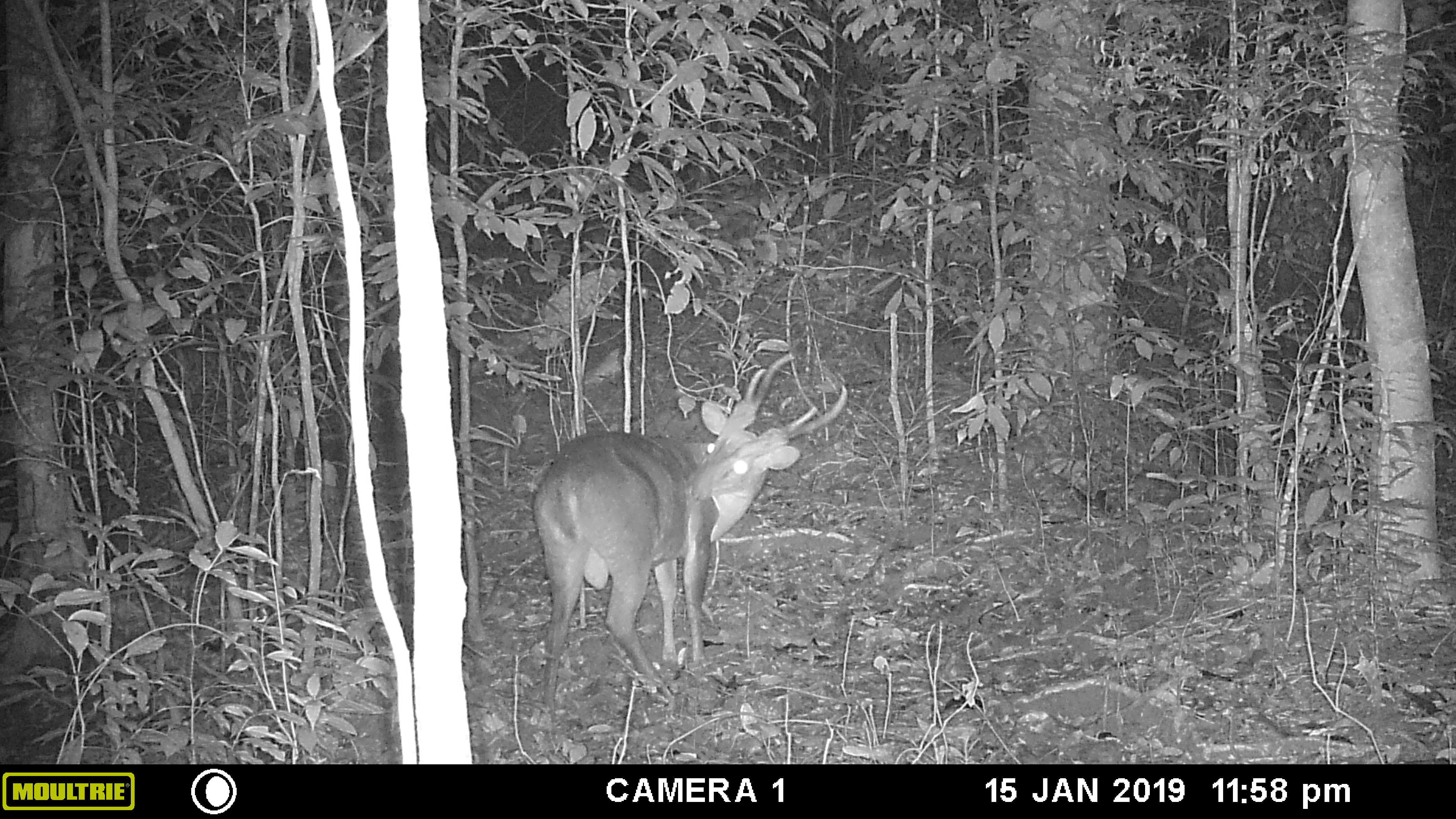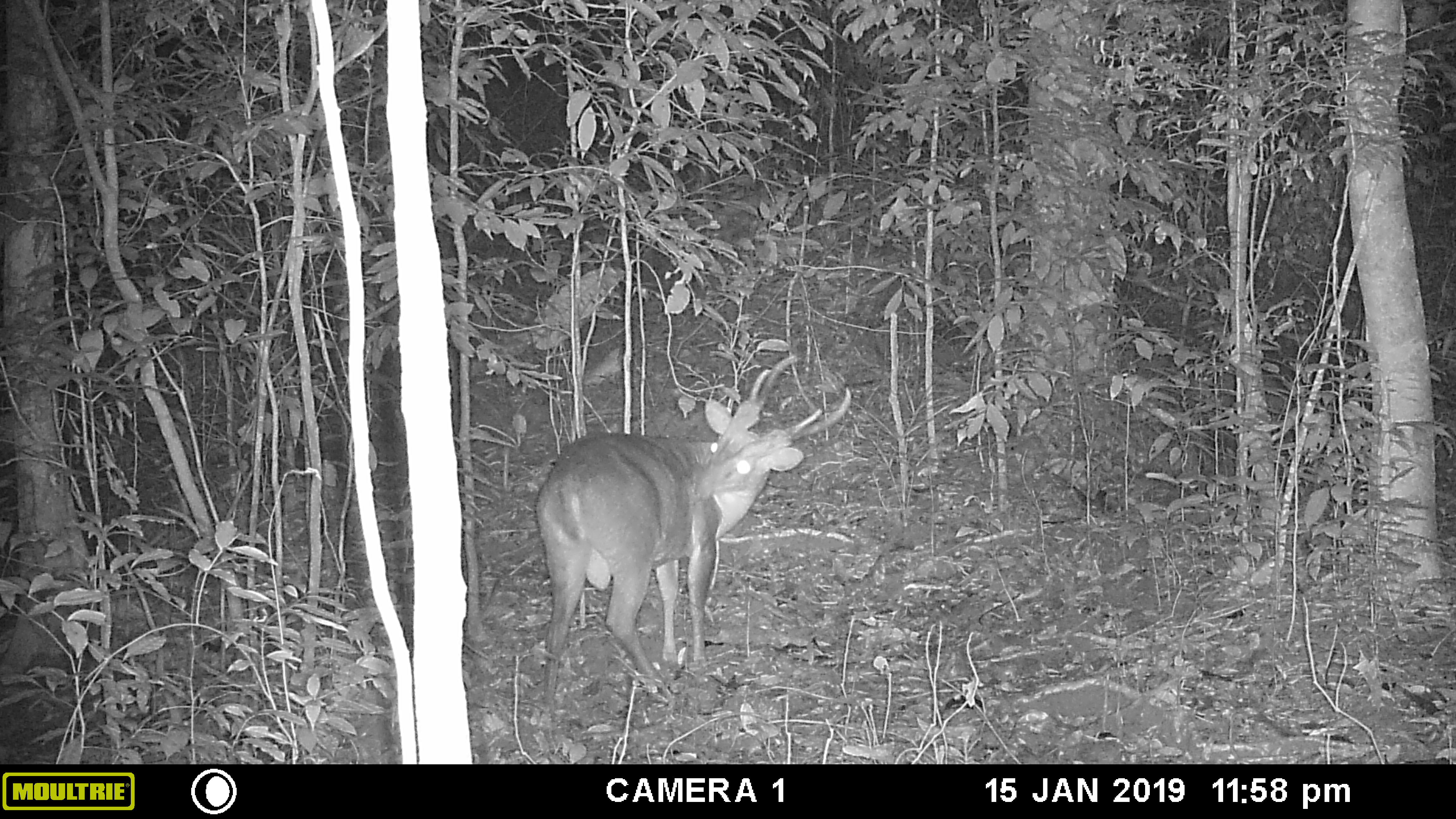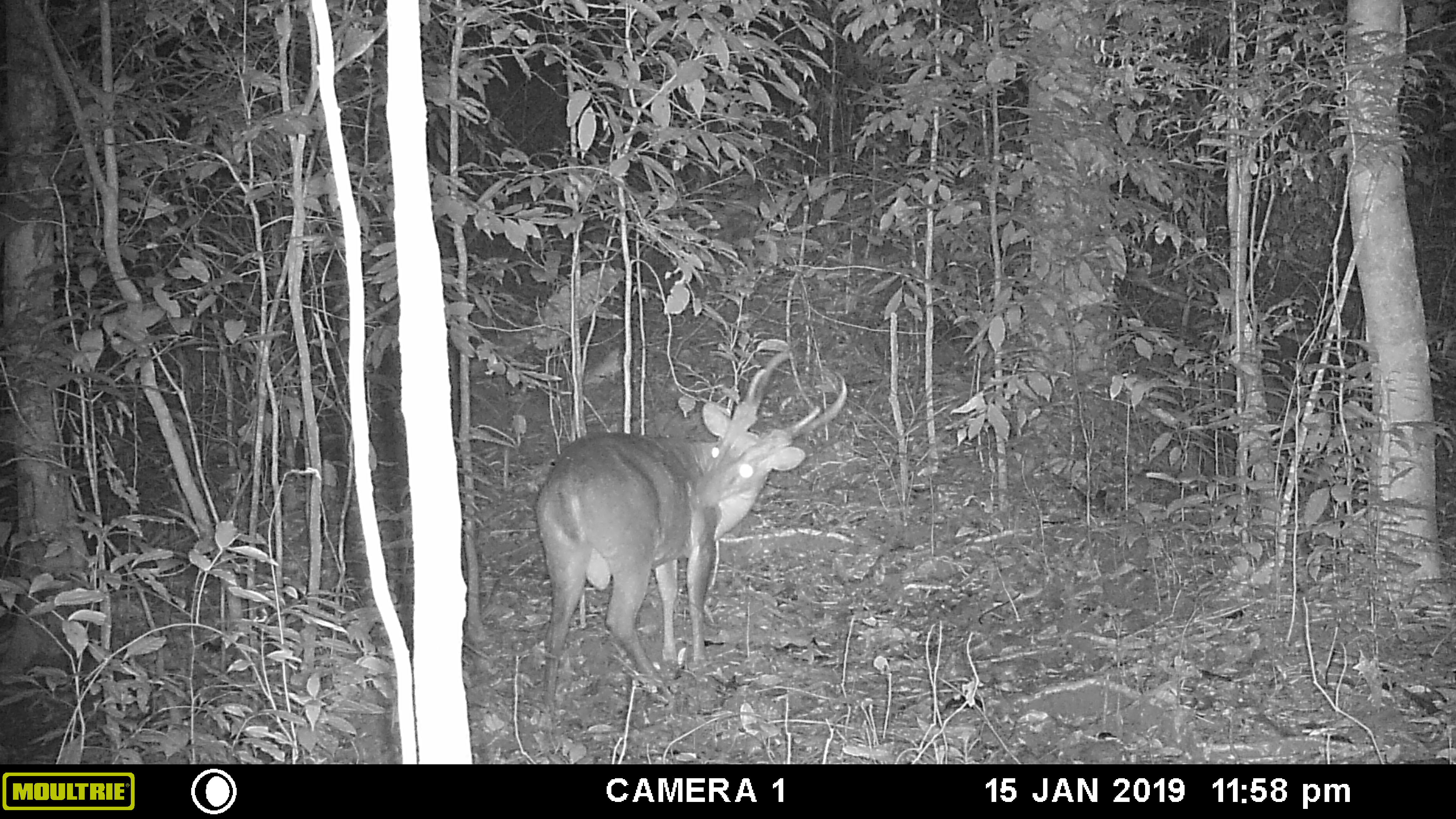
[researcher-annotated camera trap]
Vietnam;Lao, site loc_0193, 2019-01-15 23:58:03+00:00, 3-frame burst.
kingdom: Animalia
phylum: Chordata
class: Mammalia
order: Artiodactyla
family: Cervidae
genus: Muntiacus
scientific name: Muntiacus vuquangensis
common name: large-antlered muntjac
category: large antlered muntjac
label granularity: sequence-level